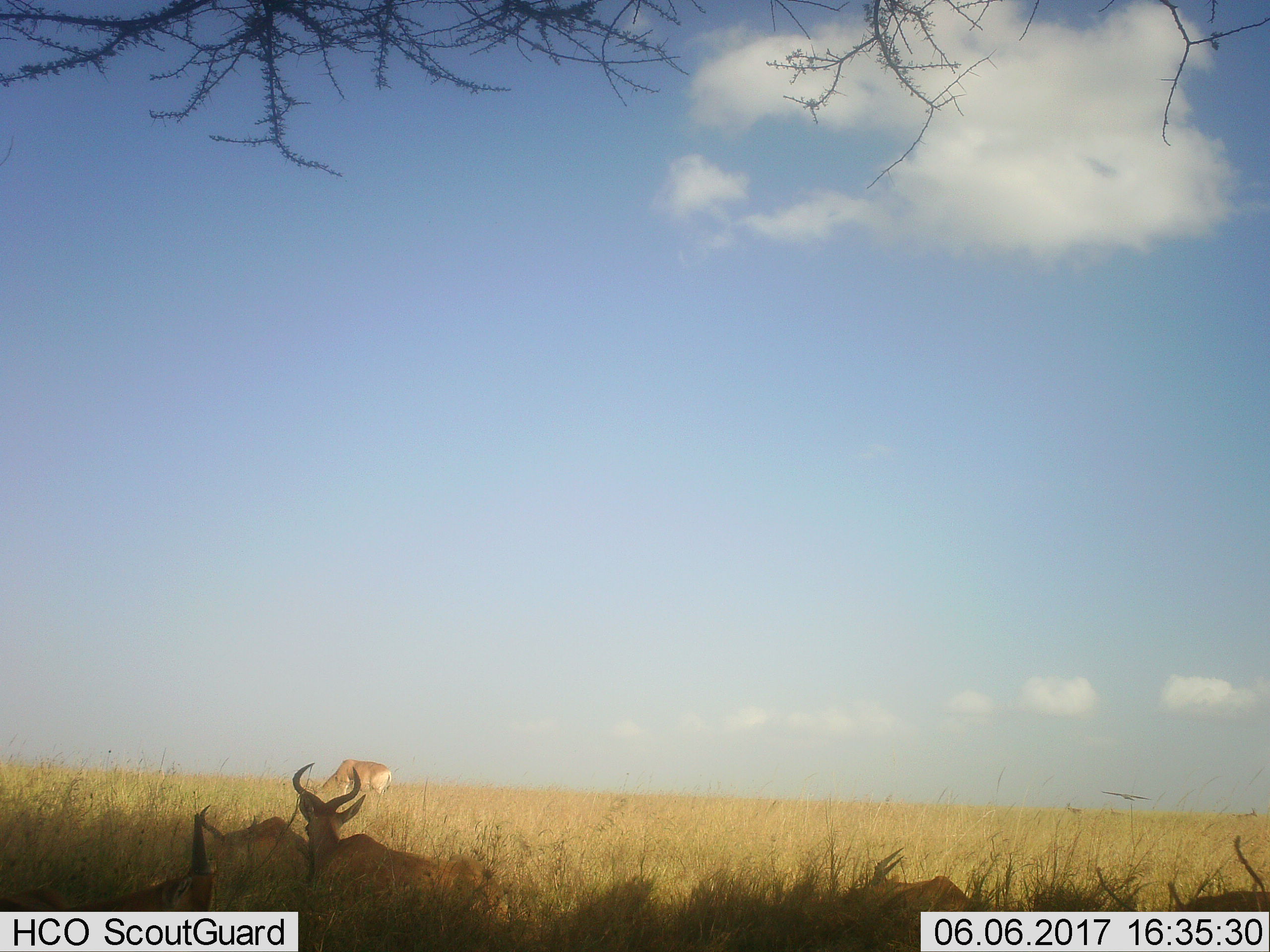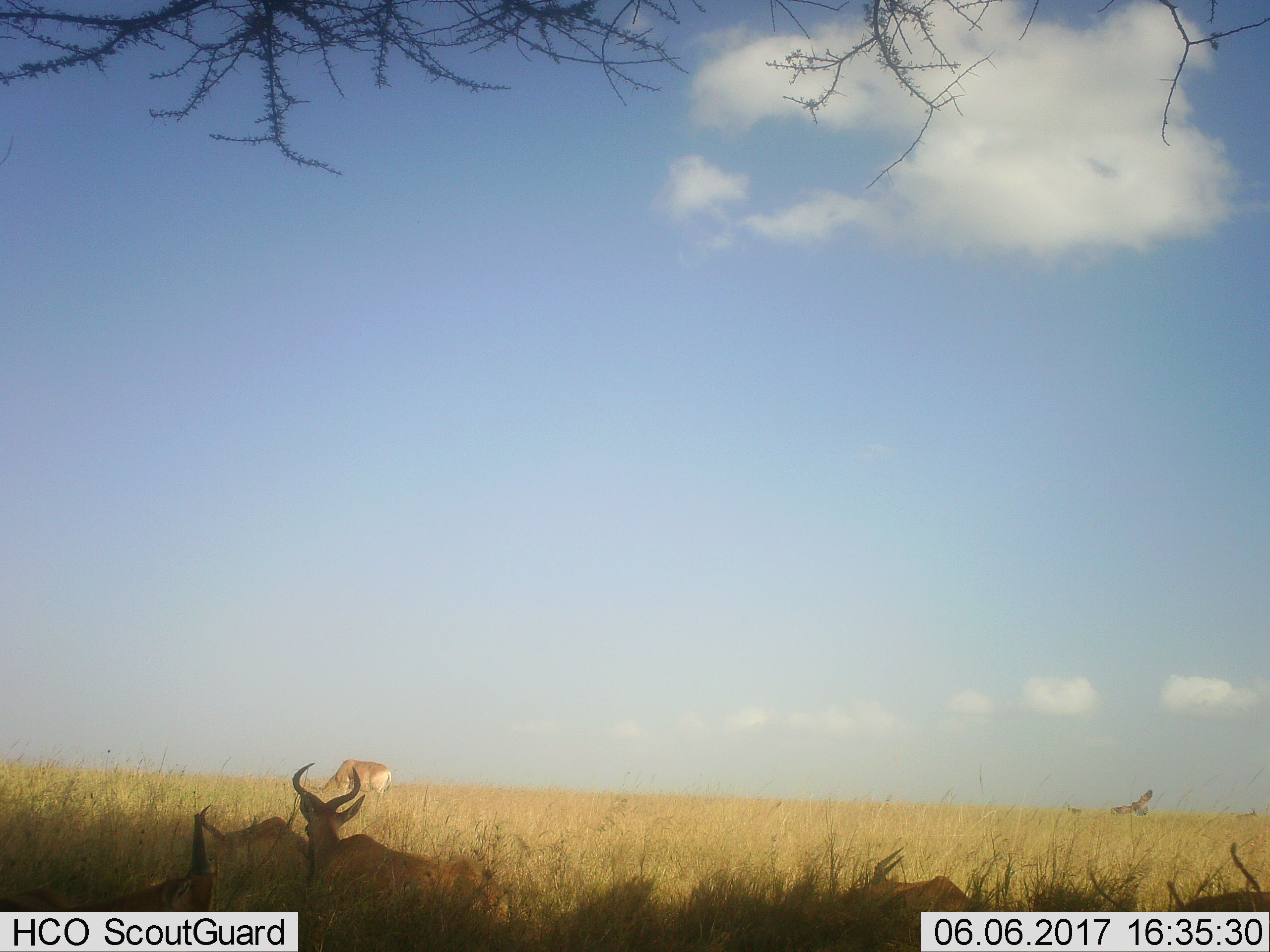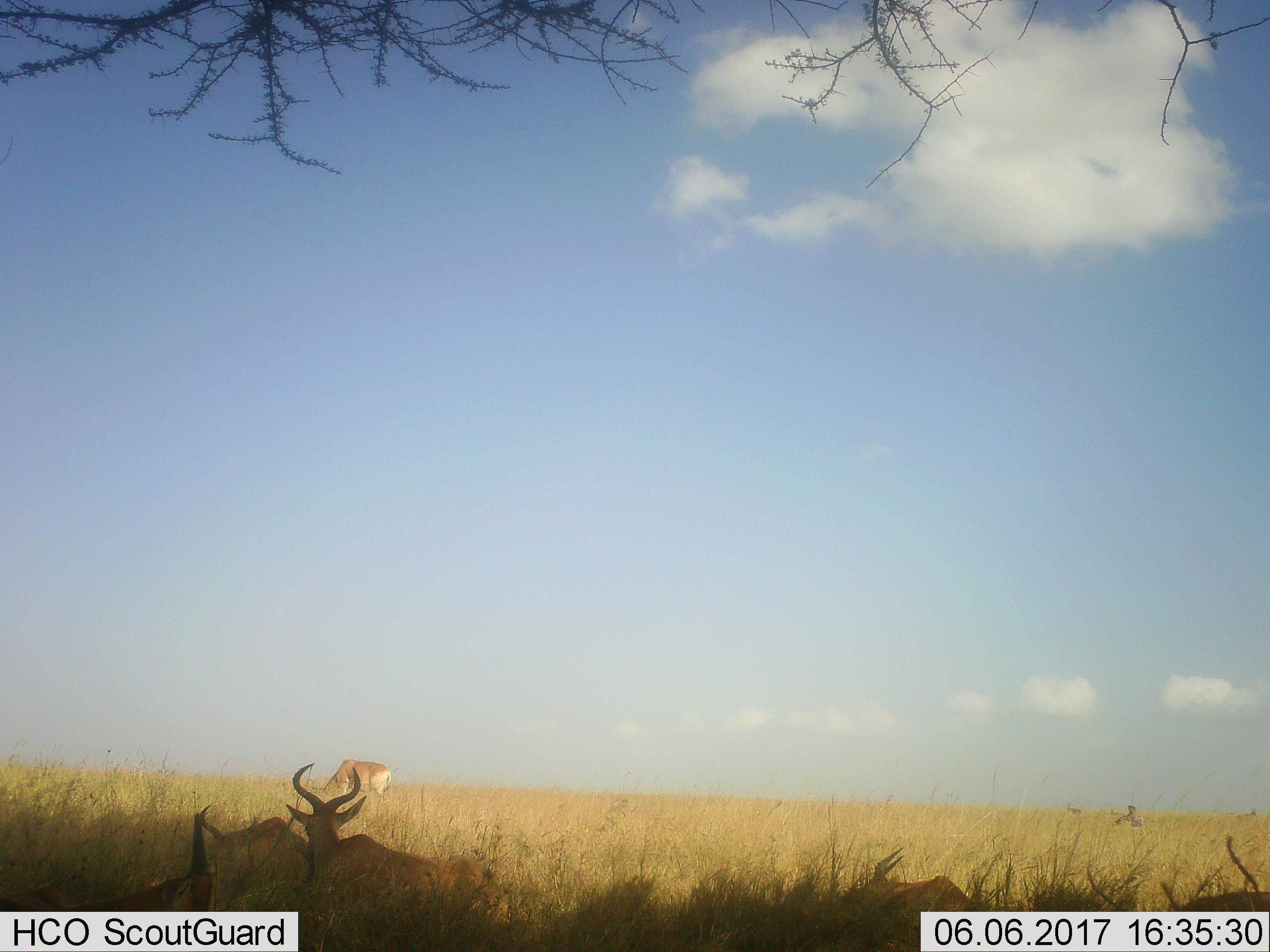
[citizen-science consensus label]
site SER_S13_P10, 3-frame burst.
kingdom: Animalia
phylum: Chordata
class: Mammalia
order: Artiodactyla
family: Bovidae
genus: Alcelaphus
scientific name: Alcelaphus buselaphus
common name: hartebeest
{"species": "hartebeest (Alcelaphus buselaphus)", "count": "5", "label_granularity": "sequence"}